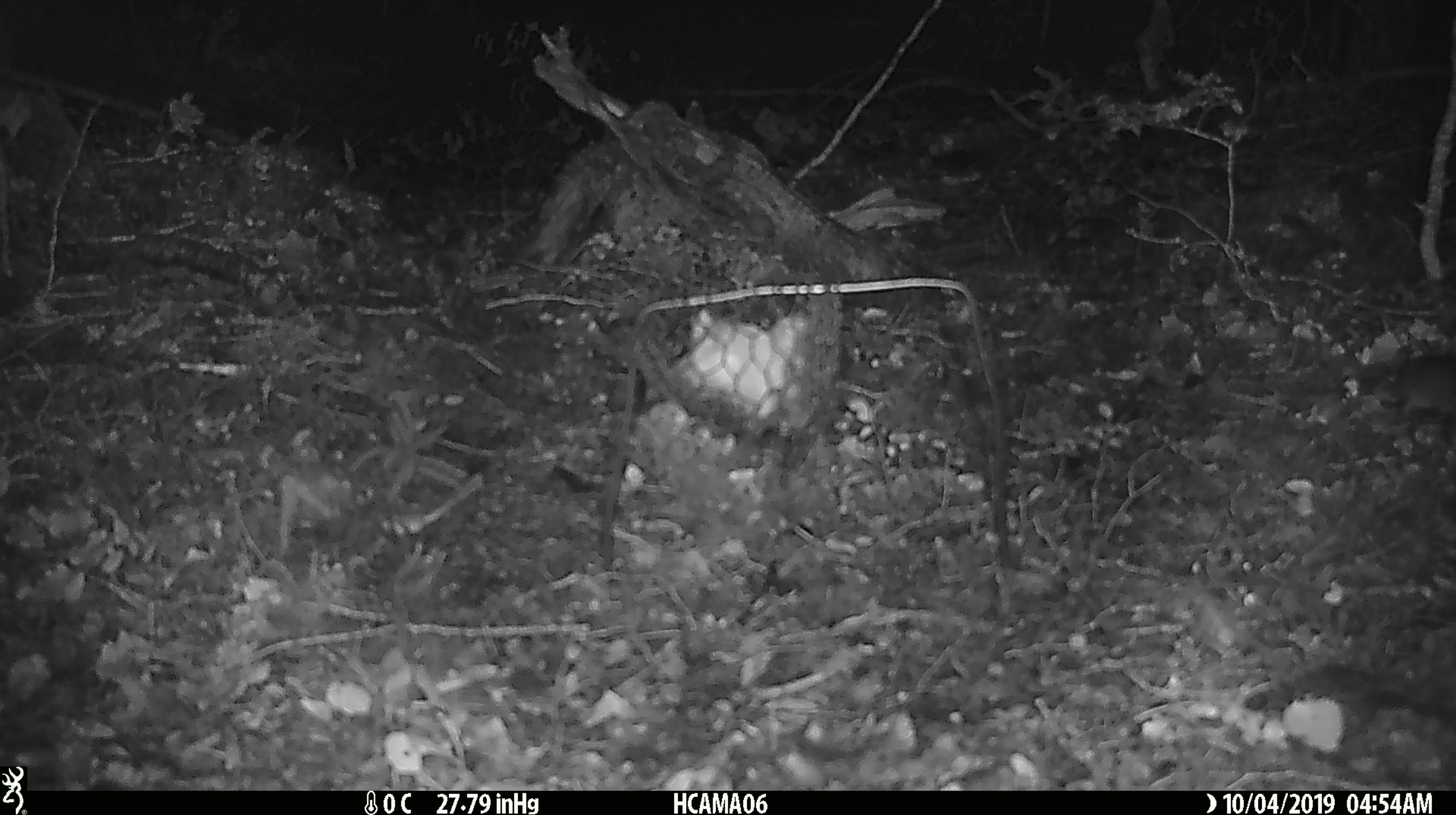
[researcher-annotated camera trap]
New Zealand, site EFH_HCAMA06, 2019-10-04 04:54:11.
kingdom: Animalia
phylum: Chordata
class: Mammalia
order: Rodentia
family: Muridae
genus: Mus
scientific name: Mus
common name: mouse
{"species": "mouse (Mus)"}